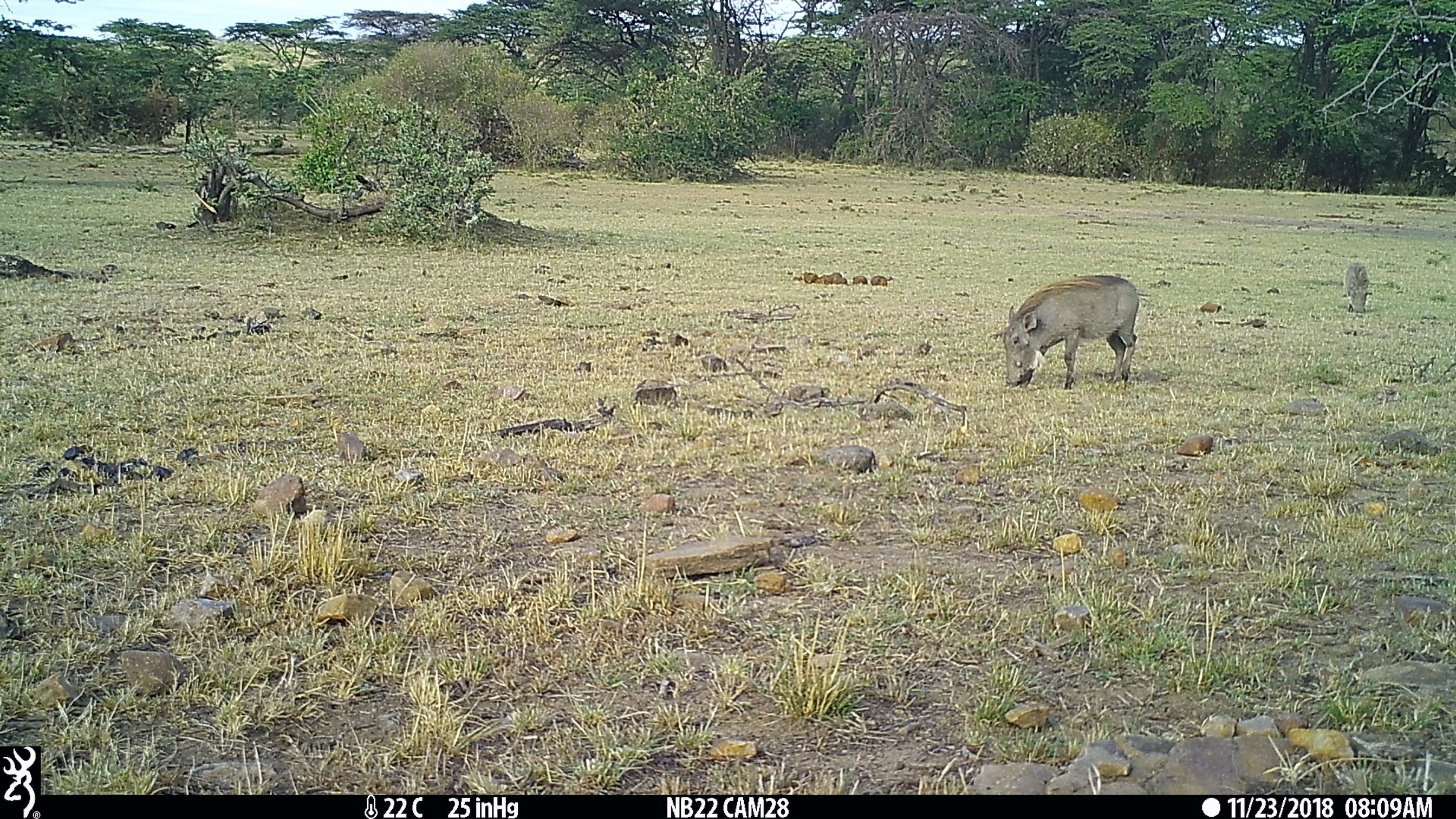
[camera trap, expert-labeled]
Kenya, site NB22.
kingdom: Animalia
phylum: Chordata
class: Mammalia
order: Artiodactyla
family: Suidae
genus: Phacochoerus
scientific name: Phacochoerus africanus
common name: common warthog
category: warthog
Warthog (common warthog) (Phacochoerus africanus).